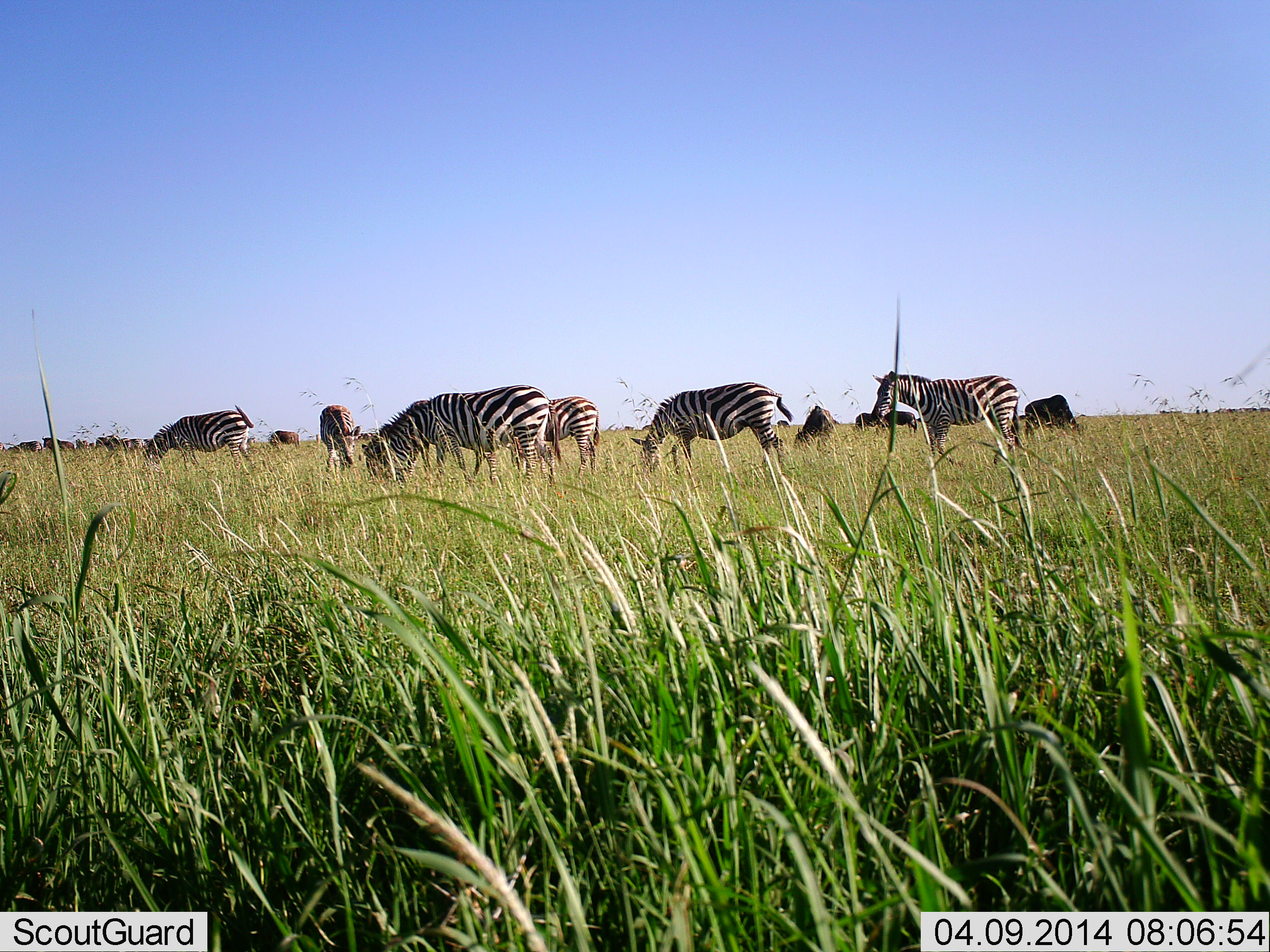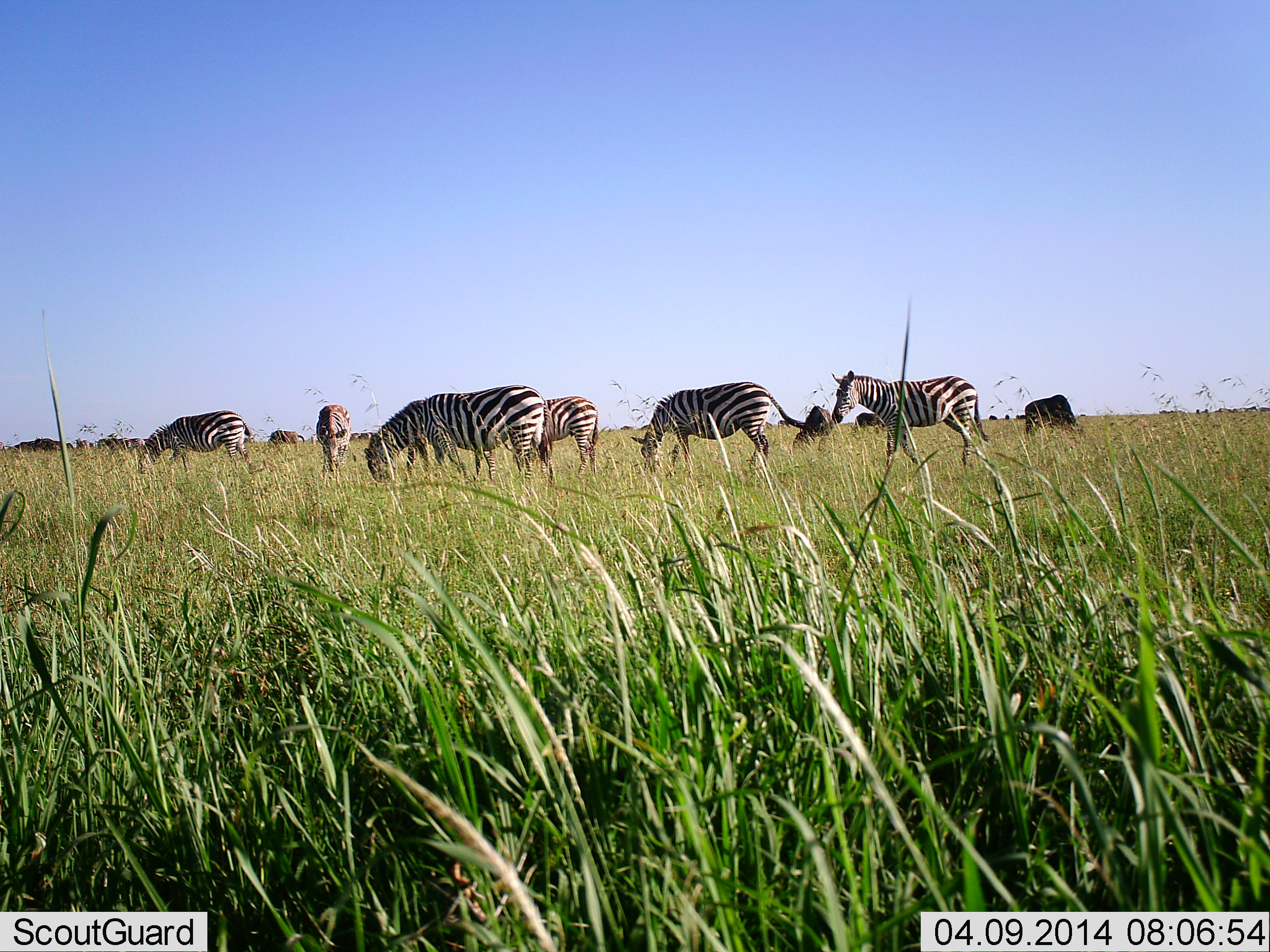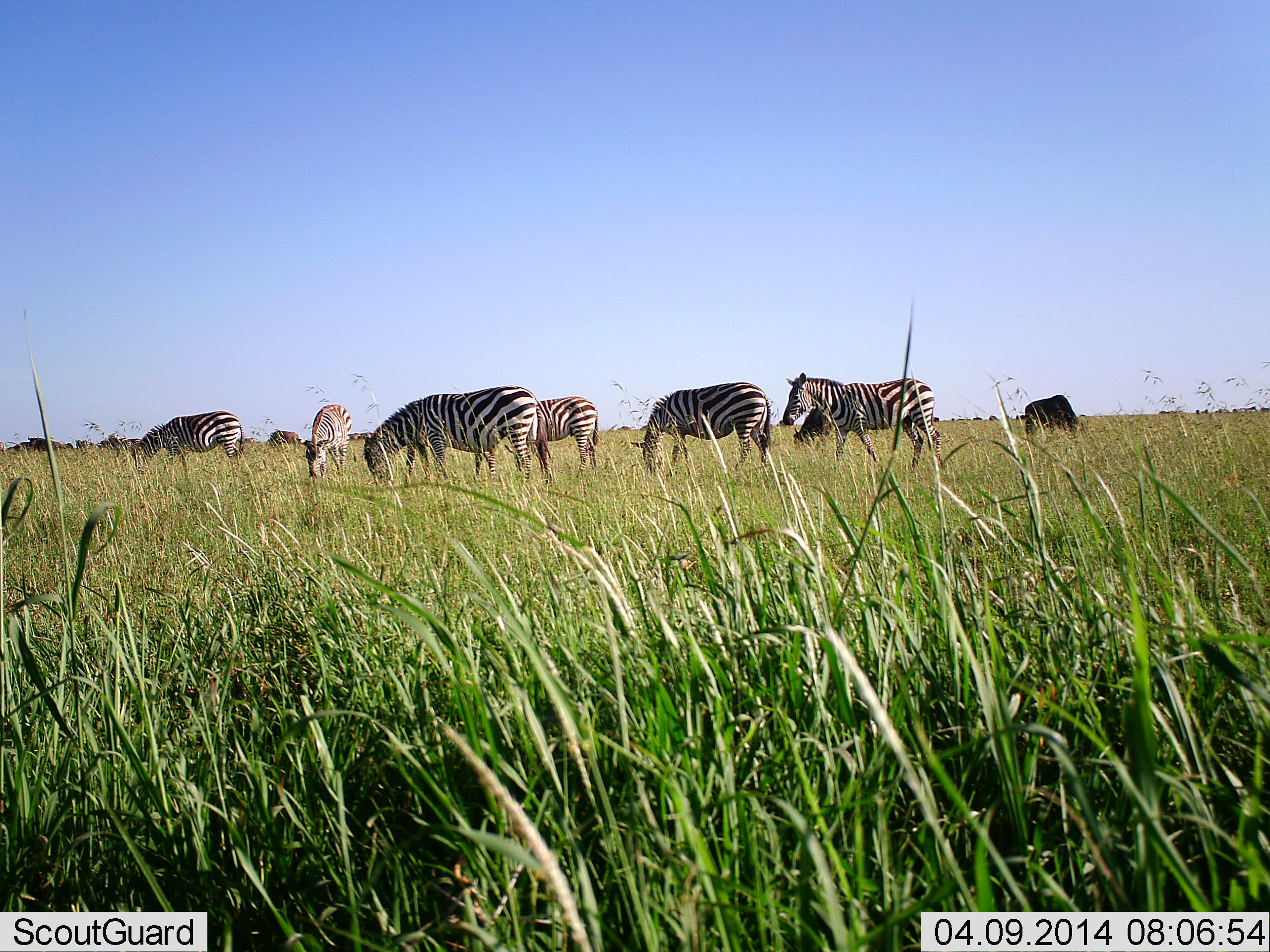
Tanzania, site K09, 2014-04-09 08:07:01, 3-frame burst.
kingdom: Animalia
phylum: Chordata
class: Mammalia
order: Perissodactyla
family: Equidae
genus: Equus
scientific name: Equus quagga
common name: plains zebra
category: zebra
Zebra (plains zebra) (Equus quagga), count 7. Behavior (volunteer vote fractions): standing 44%, resting 0%, moving 28%, interacting 4%. Young present (vote fraction): 4%. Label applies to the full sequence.